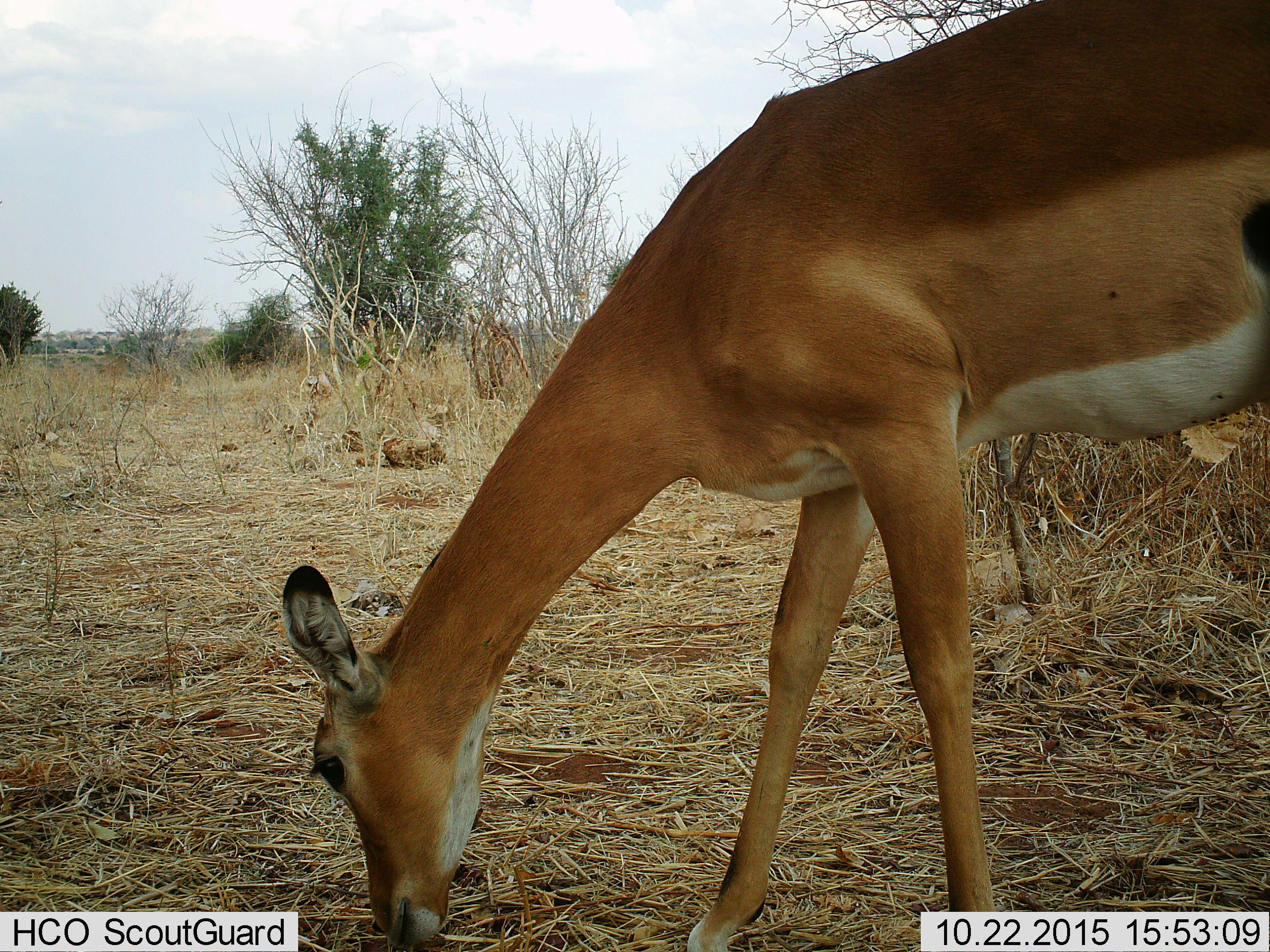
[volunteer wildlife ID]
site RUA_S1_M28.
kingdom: Animalia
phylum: Chordata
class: Mammalia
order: Artiodactyla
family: Bovidae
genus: Aepyceros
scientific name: Aepyceros melampus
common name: impala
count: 1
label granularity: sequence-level